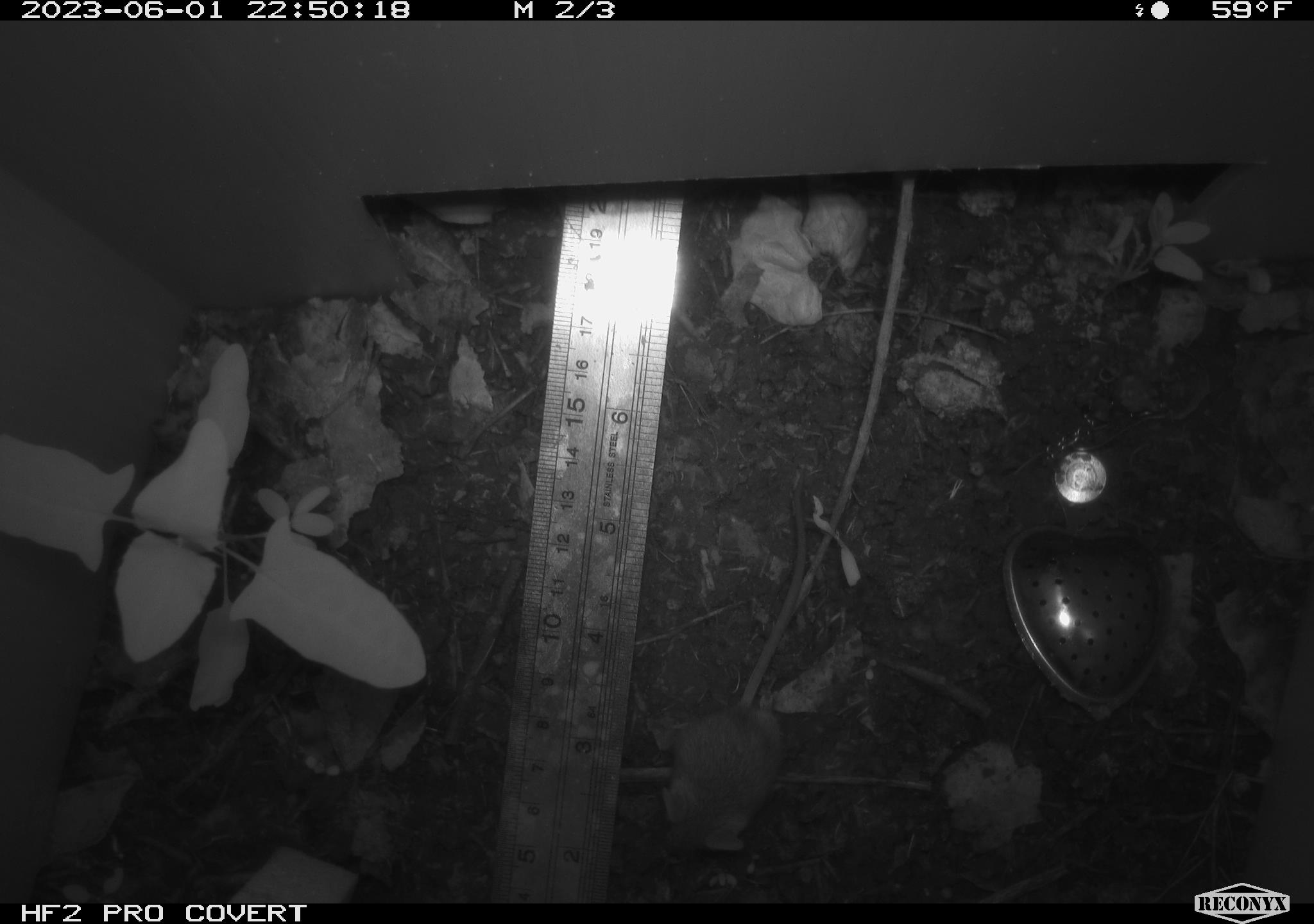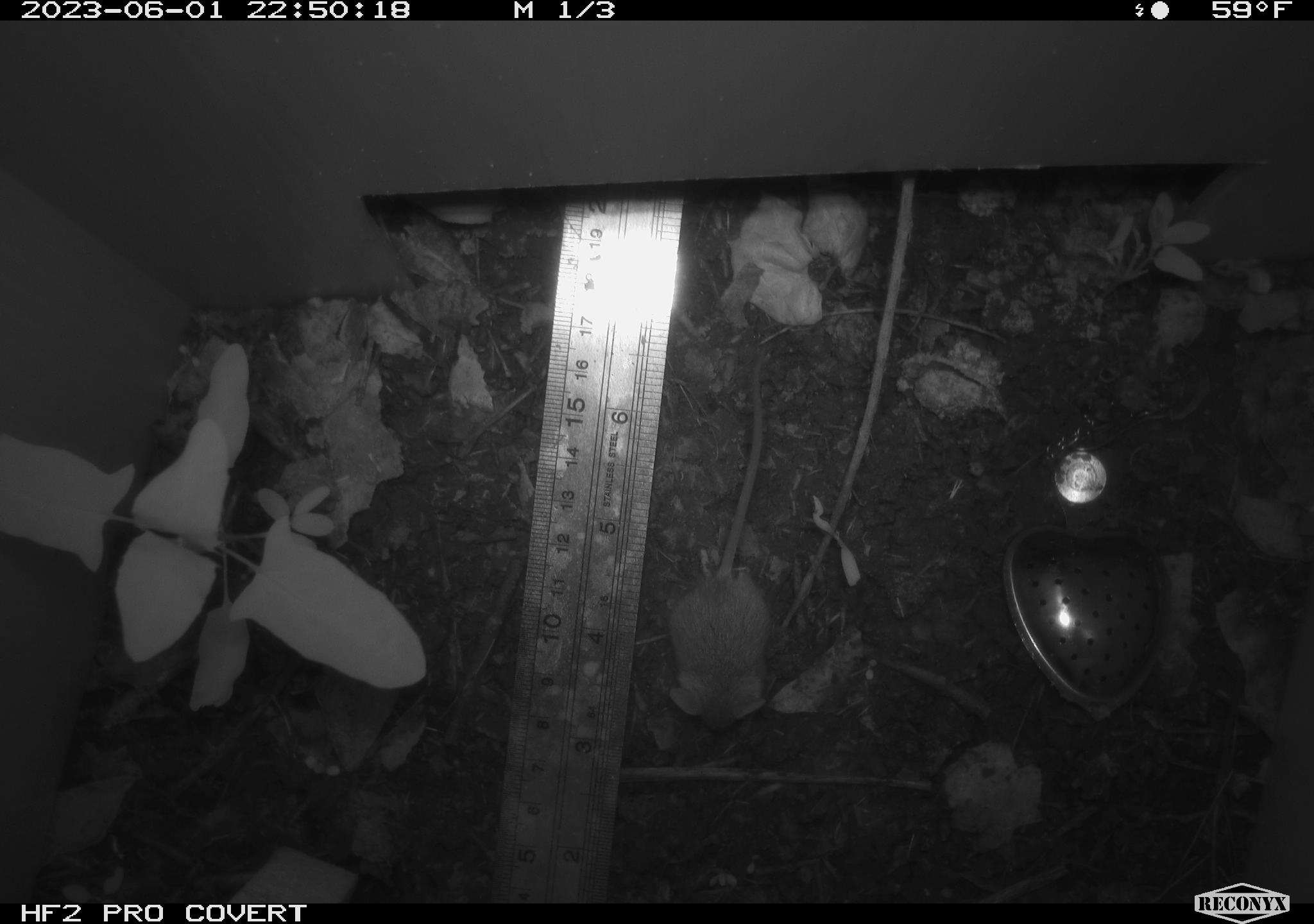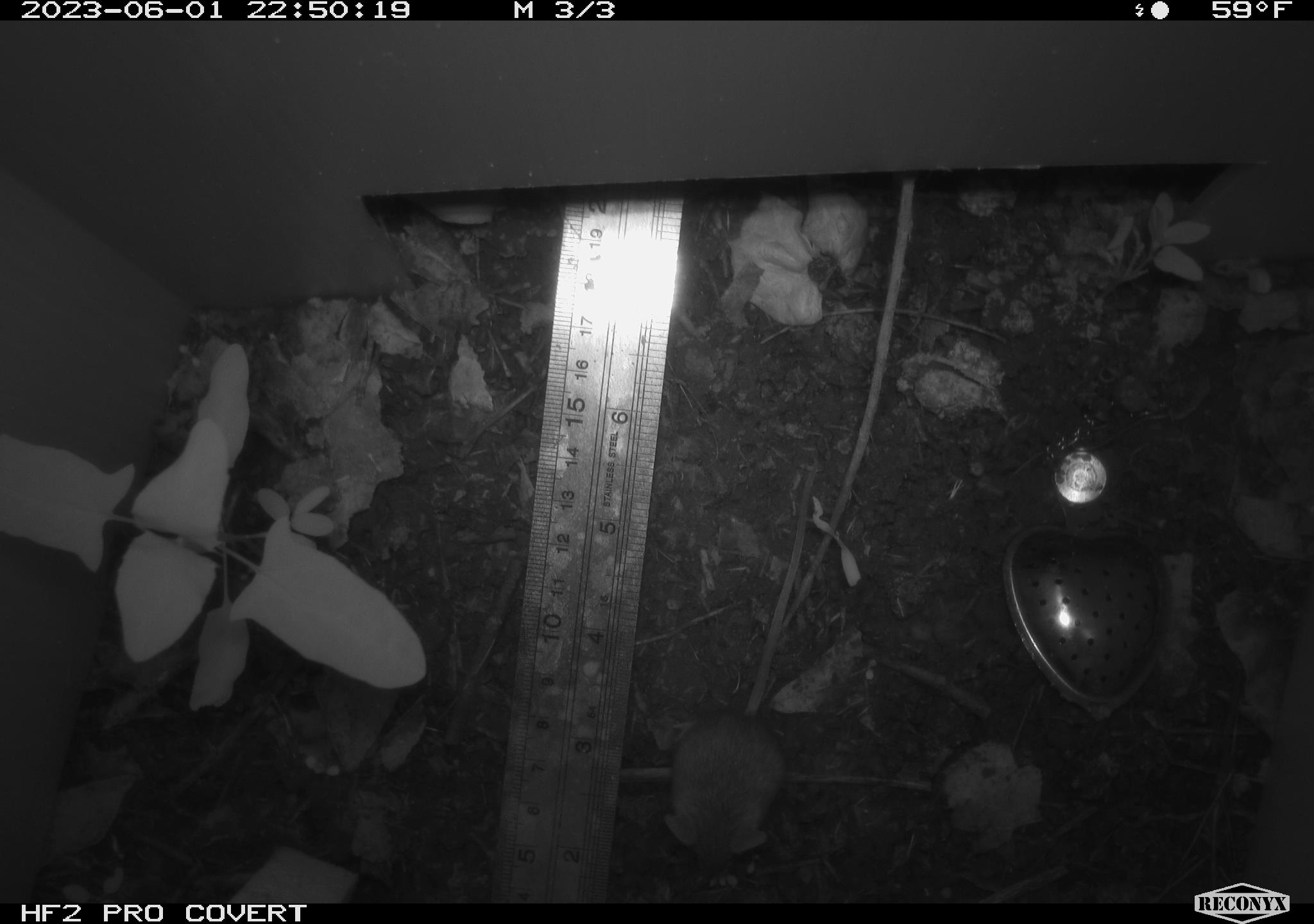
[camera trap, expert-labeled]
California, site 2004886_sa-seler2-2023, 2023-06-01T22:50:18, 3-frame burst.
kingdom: Animalia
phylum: Chordata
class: Mammalia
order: Rodentia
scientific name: Rodentia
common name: mouse species